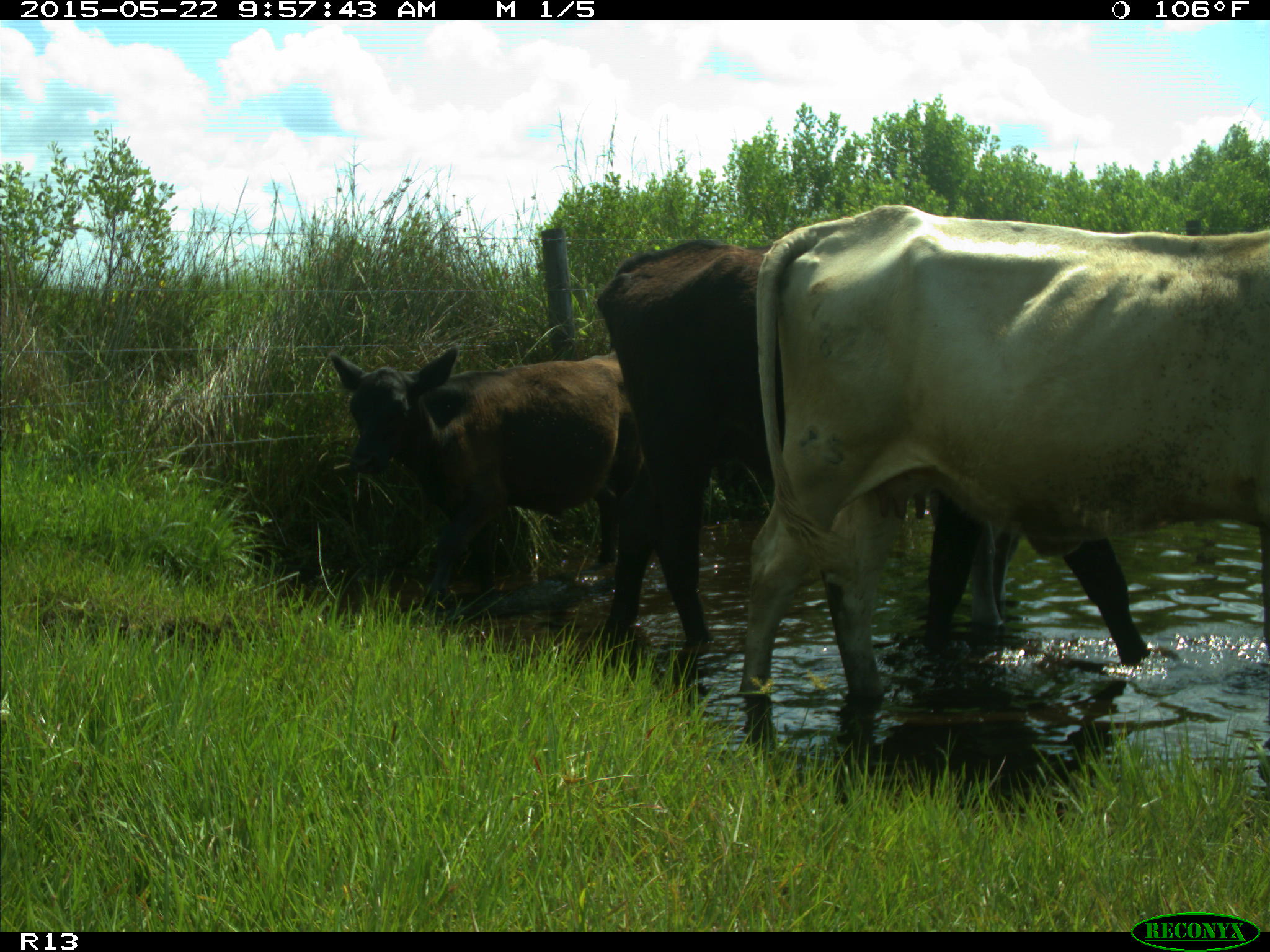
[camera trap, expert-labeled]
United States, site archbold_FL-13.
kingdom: Animalia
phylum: Chordata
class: Mammalia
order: Artiodactyla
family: Bovidae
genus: Bos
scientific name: Bos taurus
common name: domestic cow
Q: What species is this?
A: Bos taurus (domestic cow).